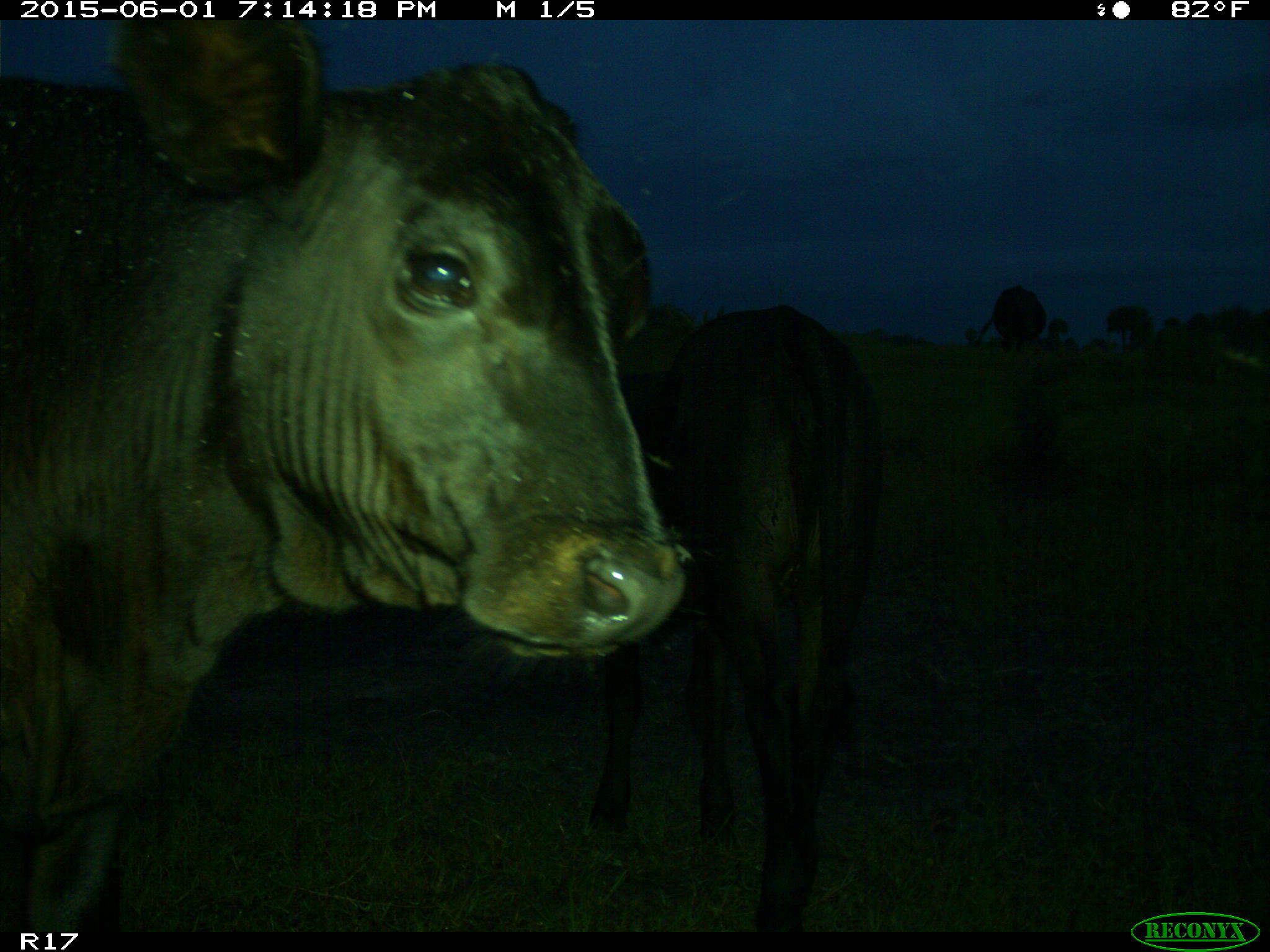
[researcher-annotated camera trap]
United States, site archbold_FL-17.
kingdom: Animalia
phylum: Chordata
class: Mammalia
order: Artiodactyla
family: Bovidae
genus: Bos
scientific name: Bos taurus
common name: domestic cow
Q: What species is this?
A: Bos taurus (domestic cow).